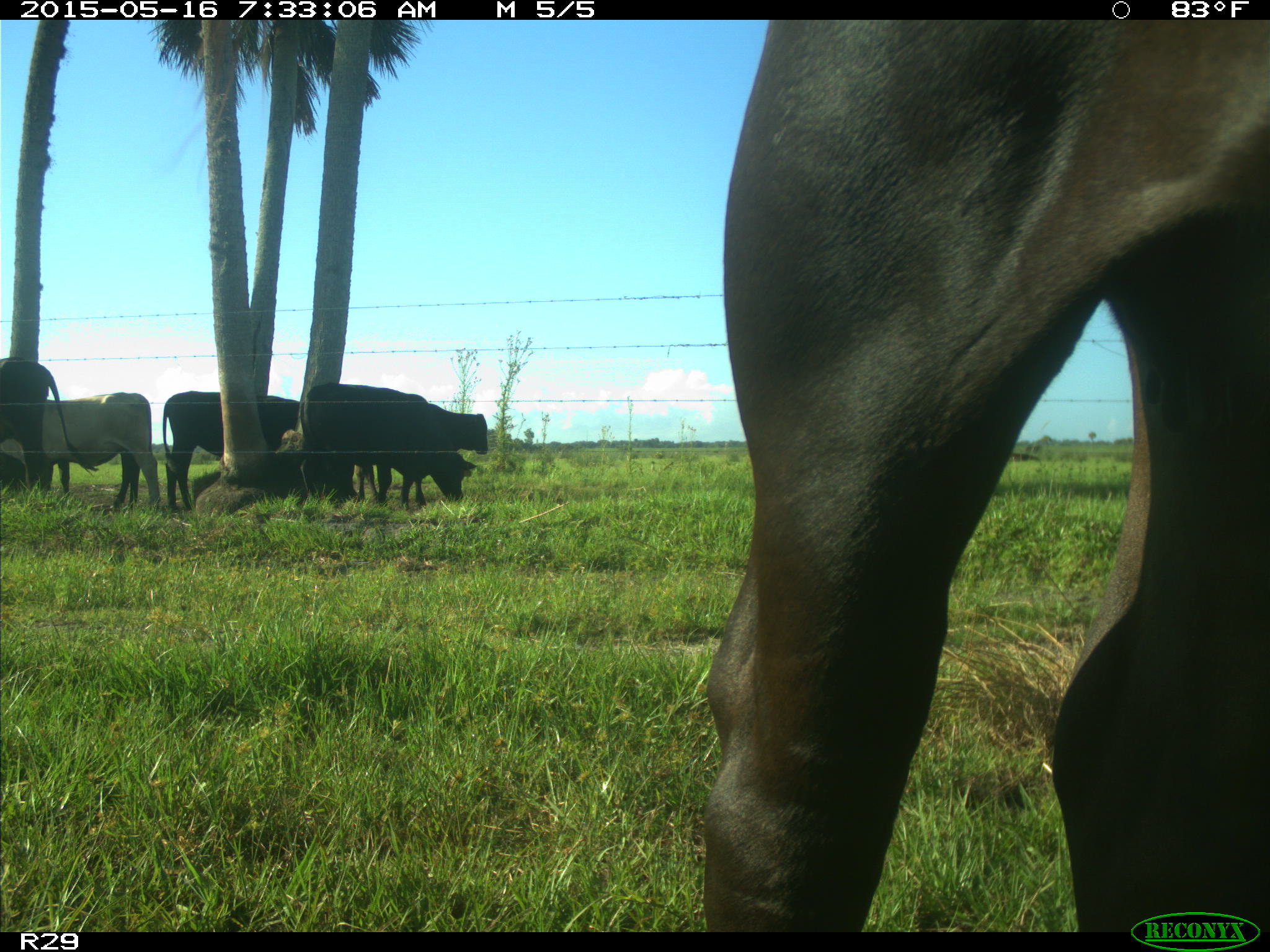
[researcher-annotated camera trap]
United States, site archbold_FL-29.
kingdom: Animalia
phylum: Chordata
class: Mammalia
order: Artiodactyla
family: Bovidae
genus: Bos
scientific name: Bos taurus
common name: domestic cow